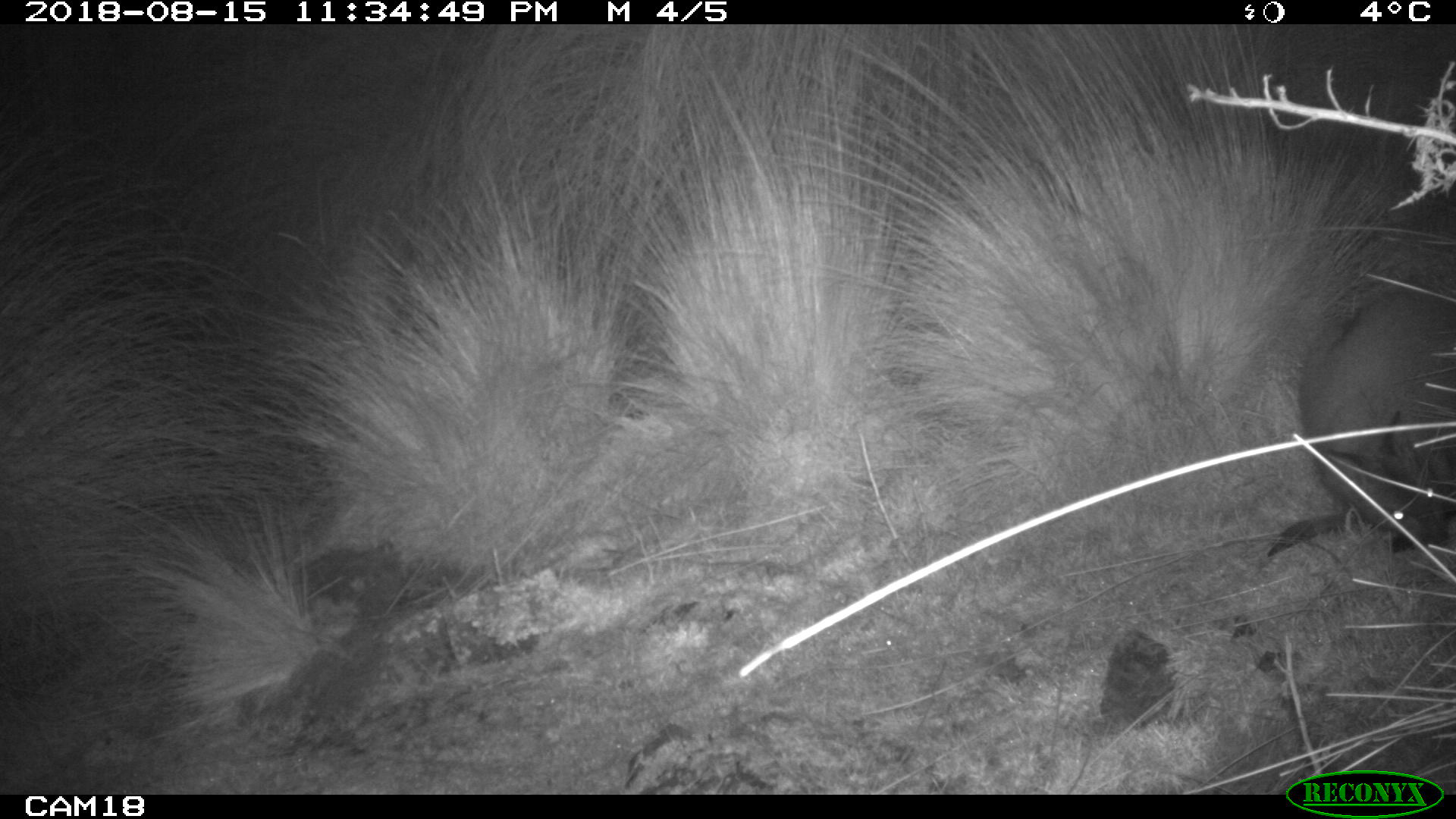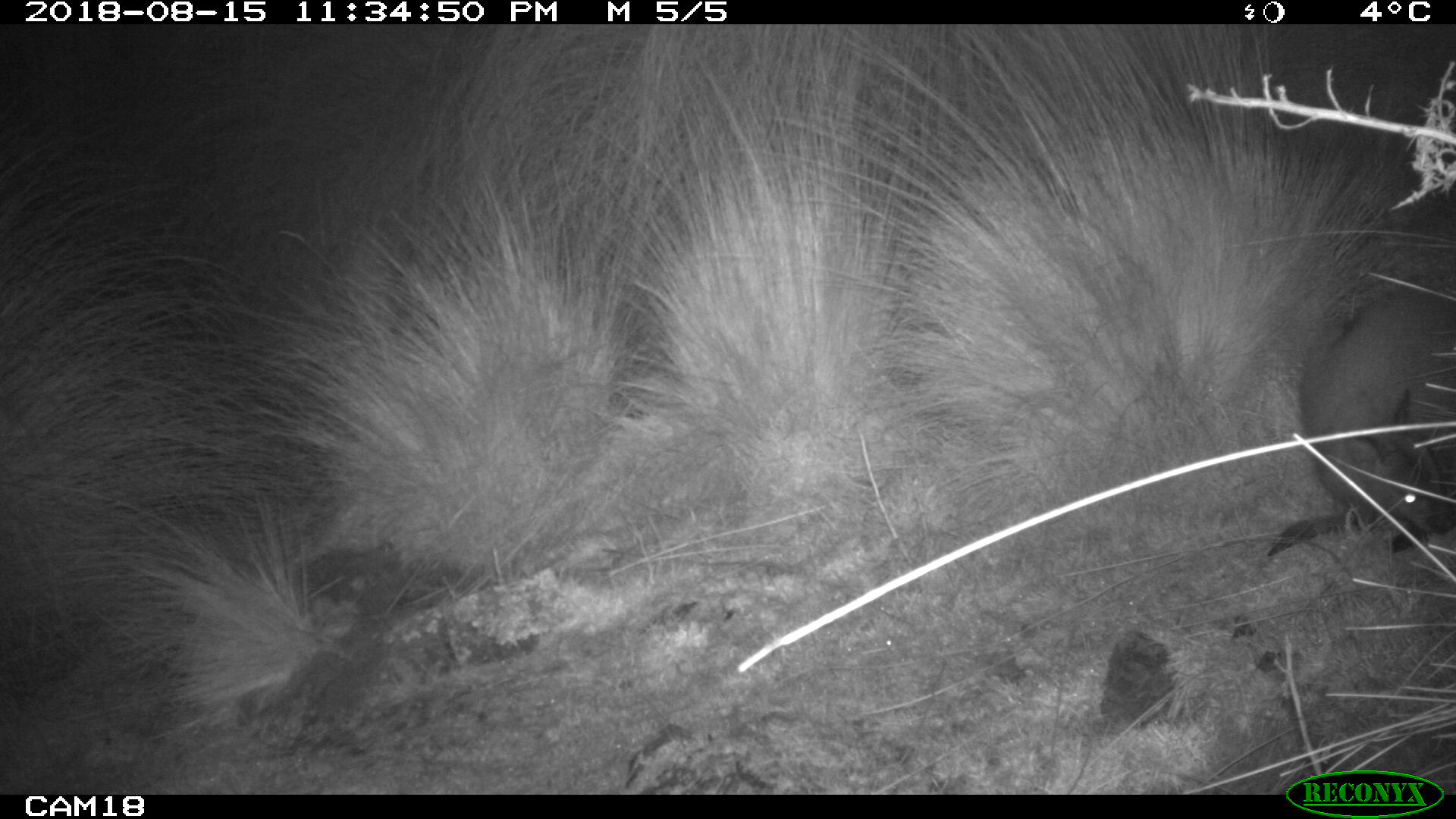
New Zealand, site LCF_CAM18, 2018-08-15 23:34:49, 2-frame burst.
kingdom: Animalia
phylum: Chordata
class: Mammalia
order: Diprotodontia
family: Macropodidae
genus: Notamacropus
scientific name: Notamacropus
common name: wallaby